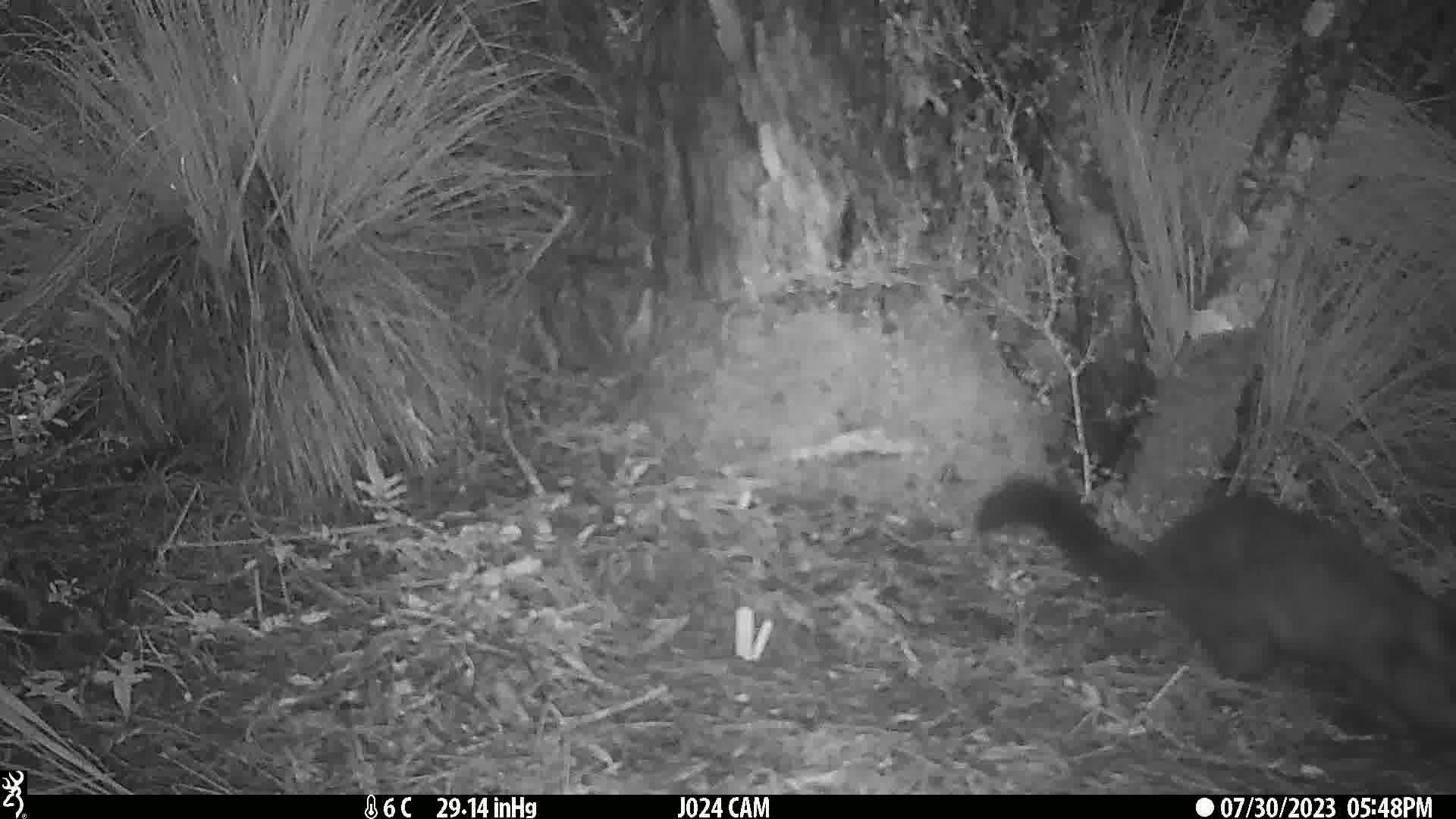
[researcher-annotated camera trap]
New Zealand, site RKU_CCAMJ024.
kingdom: Animalia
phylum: Chordata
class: Mammalia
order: Diprotodontia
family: Phalangeridae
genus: Trichosurus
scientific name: Trichosurus vulpecula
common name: common brushtail possum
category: possum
Possum (common brushtail possum) (Trichosurus vulpecula).